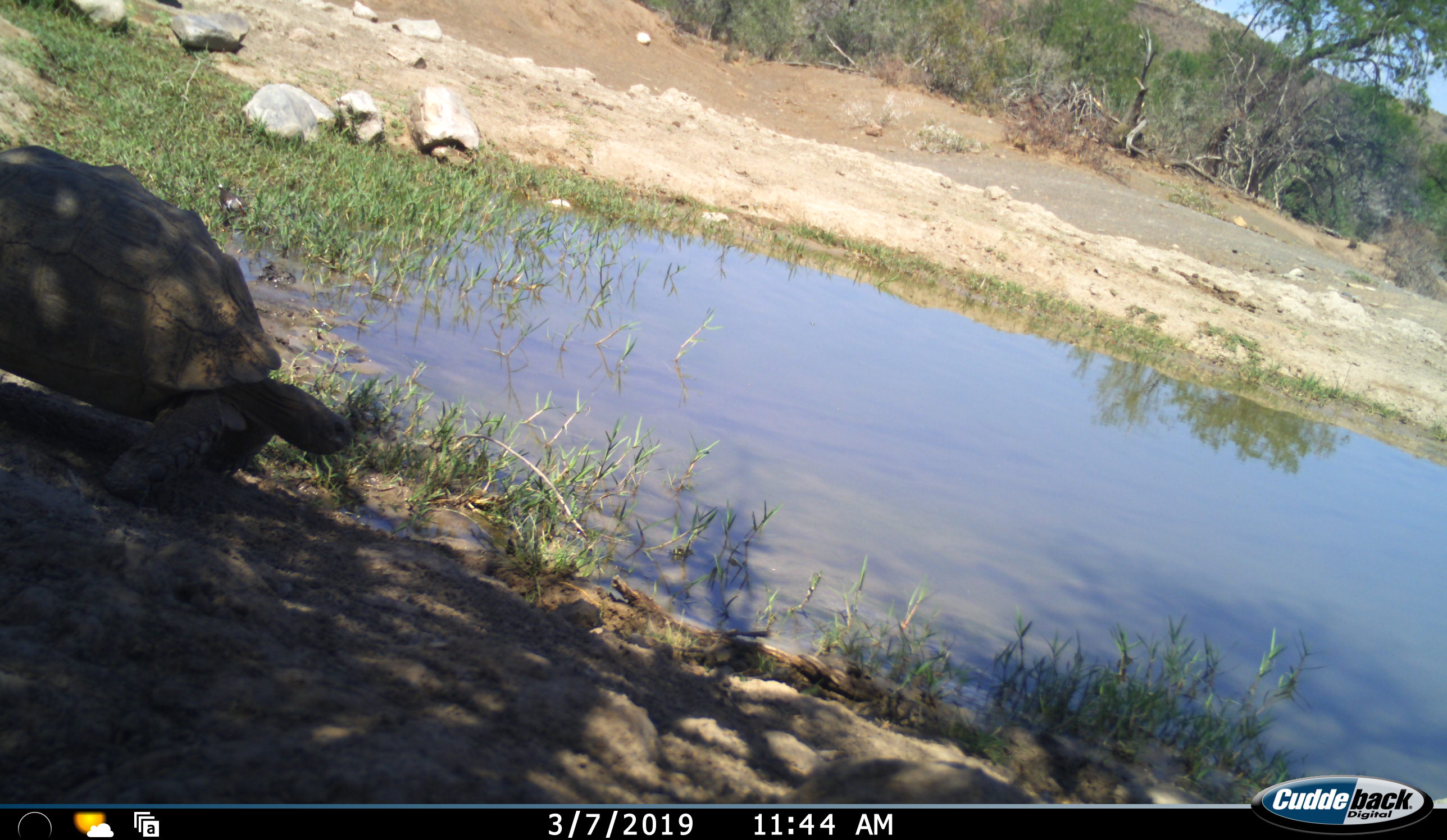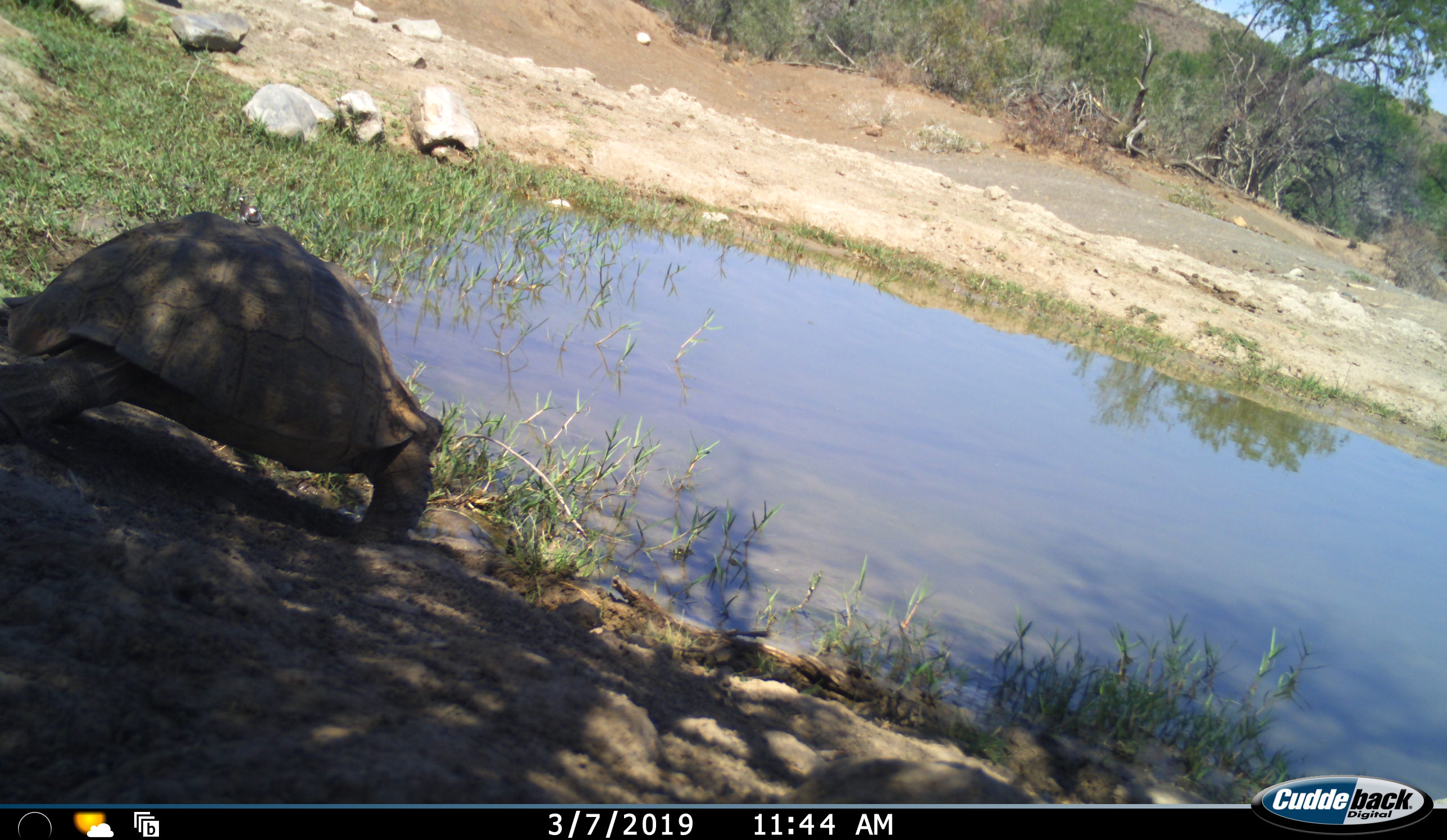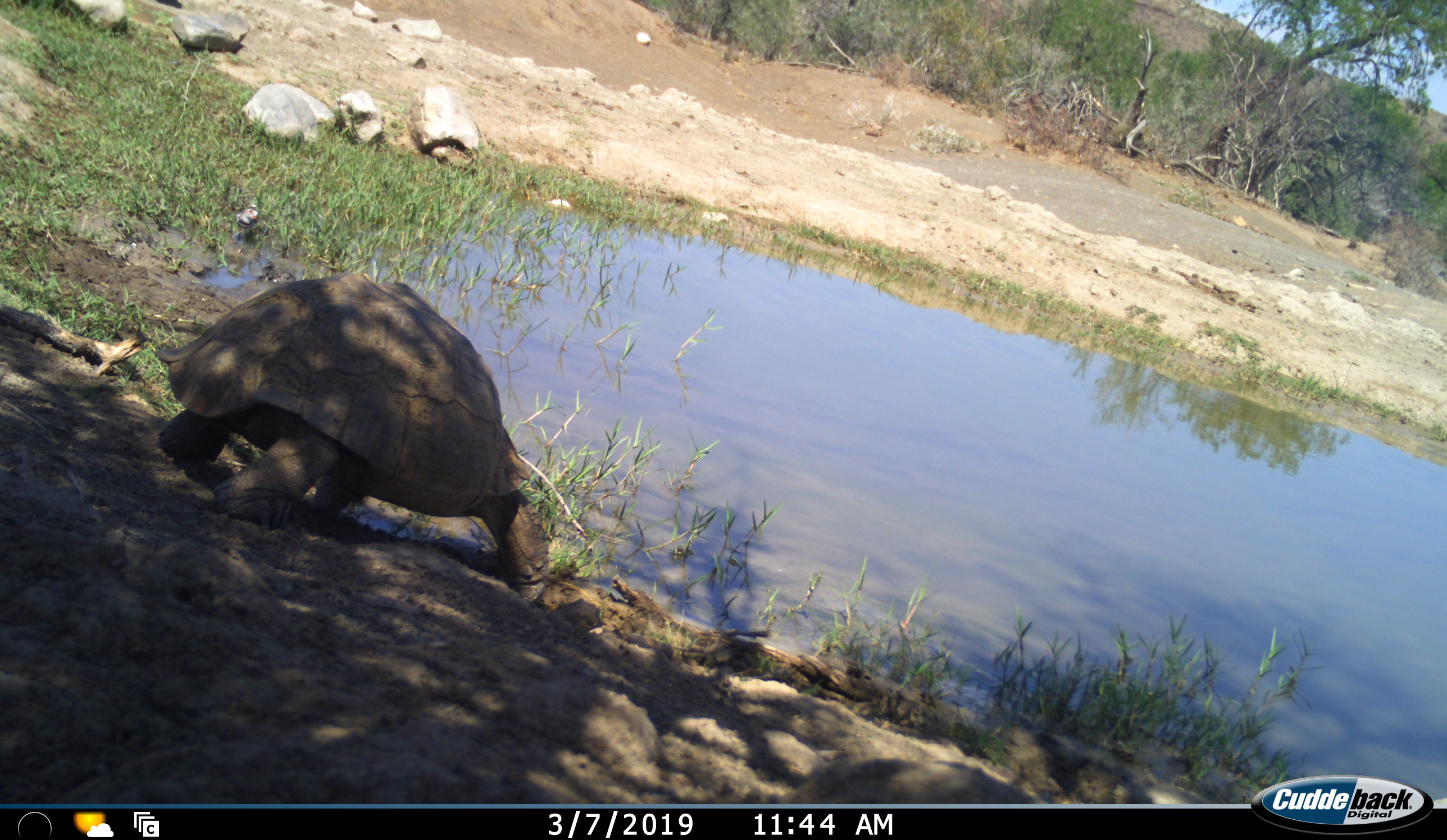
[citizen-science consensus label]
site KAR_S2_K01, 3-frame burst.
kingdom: Animalia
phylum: Chordata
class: Reptilia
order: Testudines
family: Testudinidae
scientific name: Testudinidae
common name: tortoise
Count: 1.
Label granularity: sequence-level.